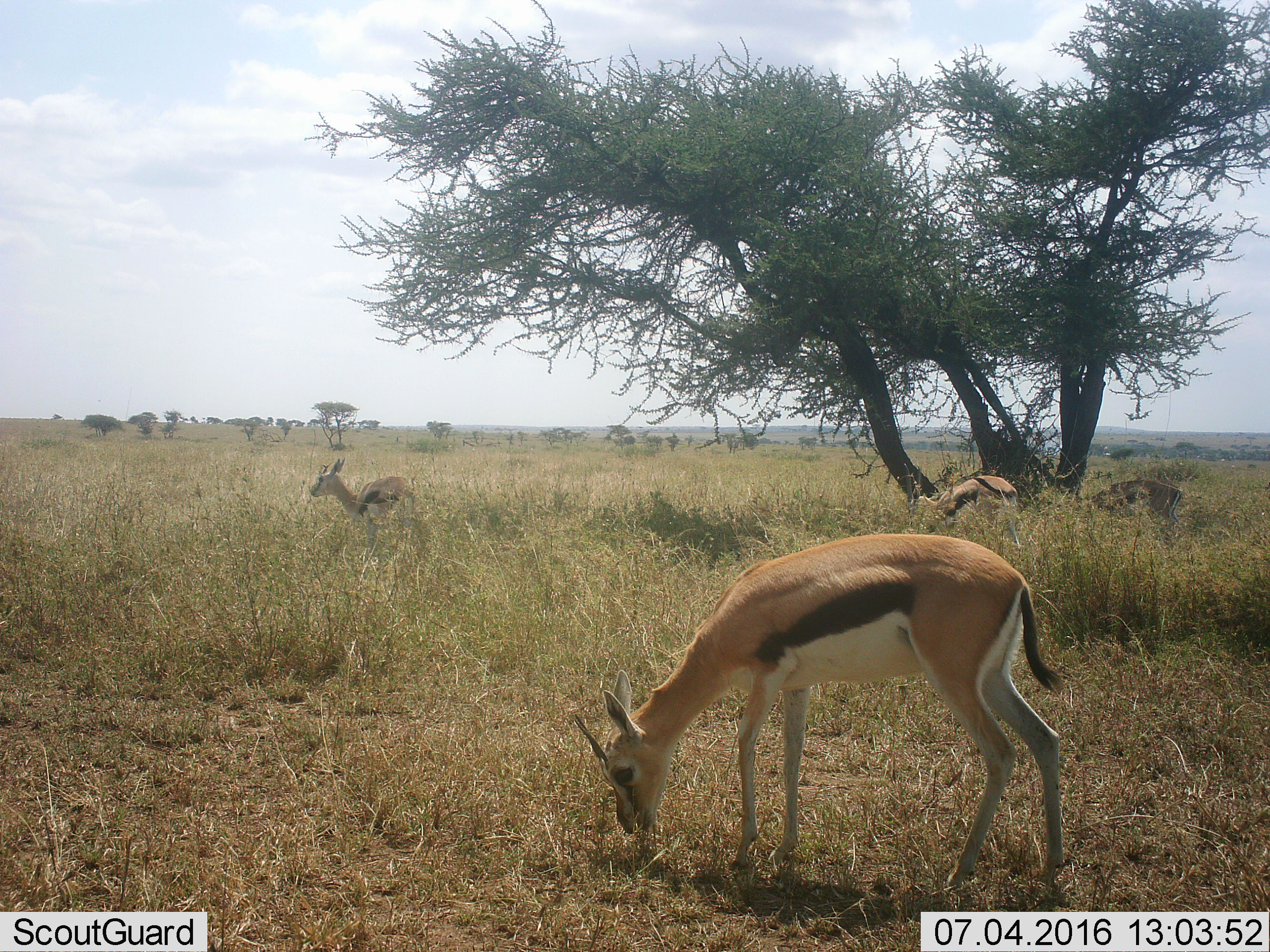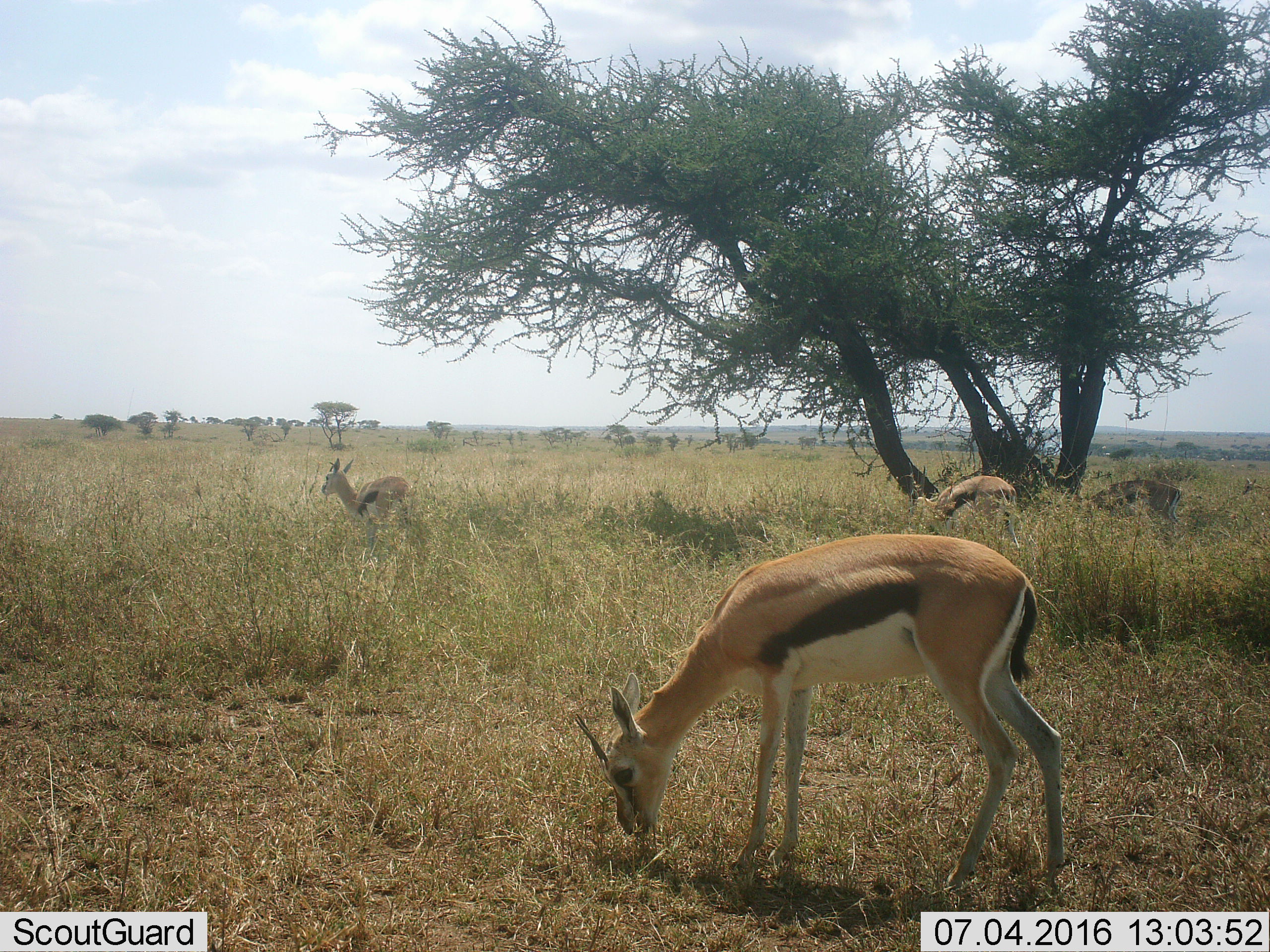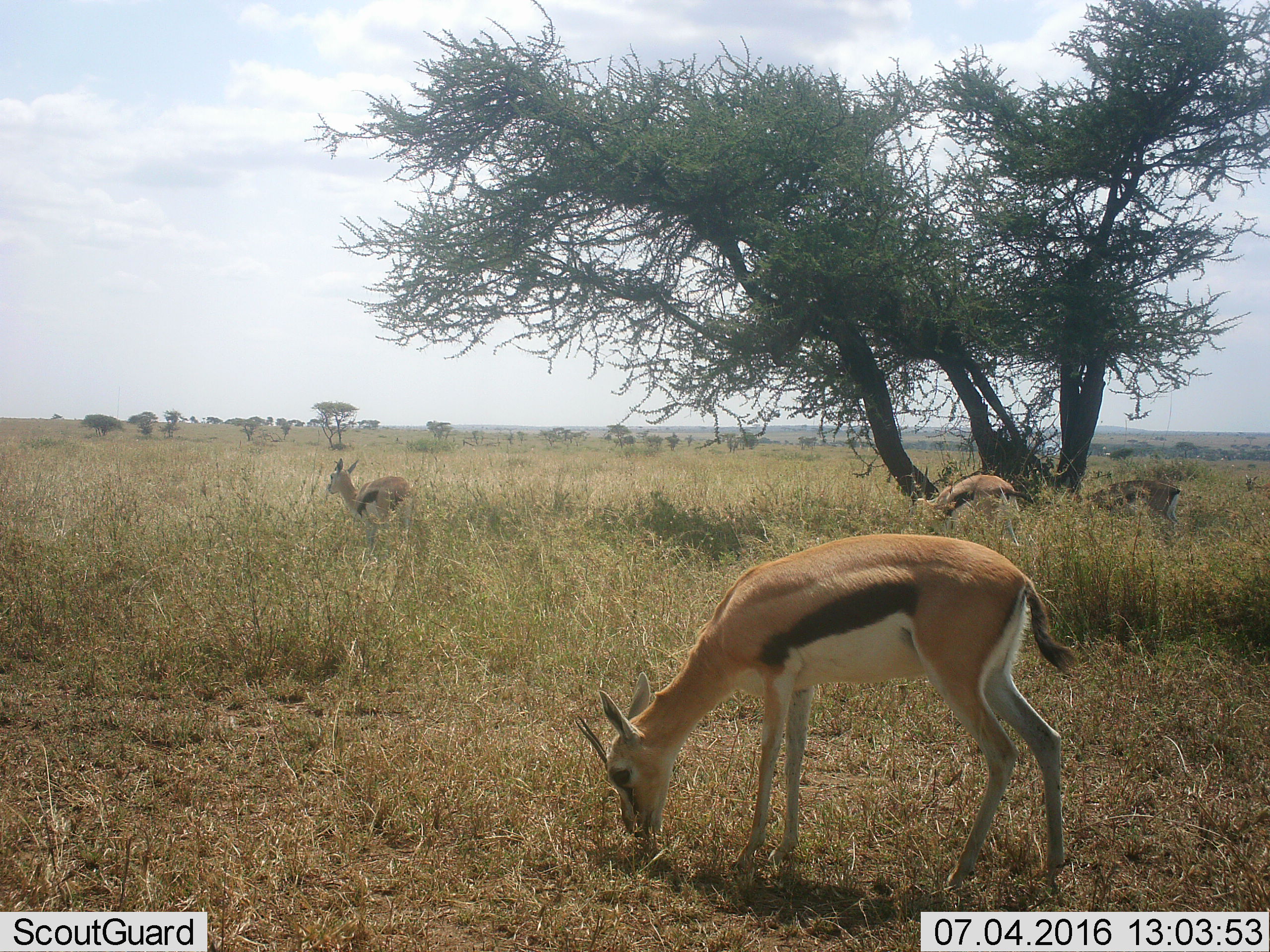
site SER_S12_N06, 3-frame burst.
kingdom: Animalia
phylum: Chordata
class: Mammalia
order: Artiodactyla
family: Bovidae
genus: Eudorcas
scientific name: Eudorcas thomsonii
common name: thomson's gazelle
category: gazellethomsons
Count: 4.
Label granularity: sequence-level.